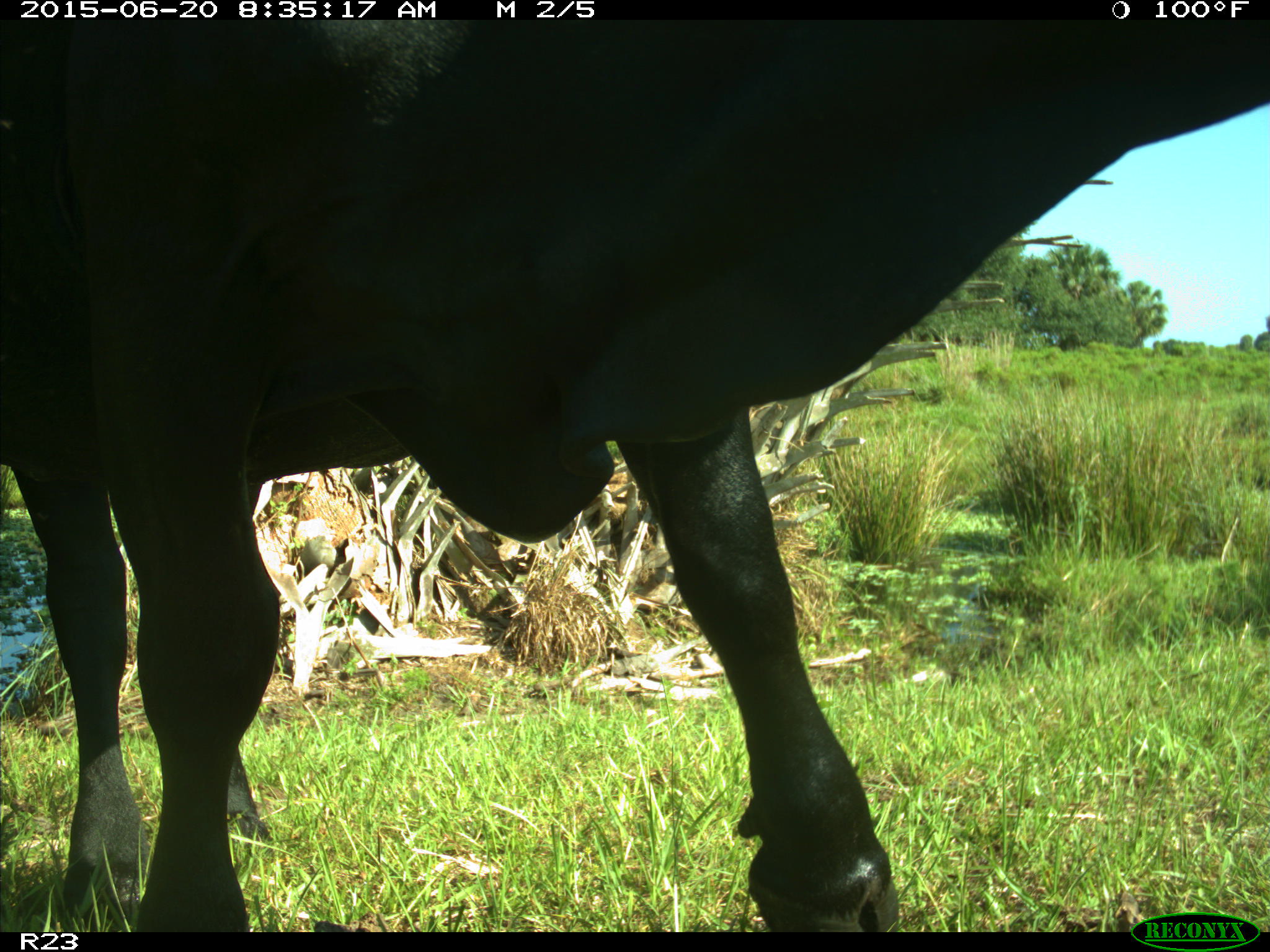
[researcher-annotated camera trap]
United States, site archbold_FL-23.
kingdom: Animalia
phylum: Chordata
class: Mammalia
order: Artiodactyla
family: Bovidae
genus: Bos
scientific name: Bos taurus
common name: domestic cow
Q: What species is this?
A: Bos taurus (domestic cow).